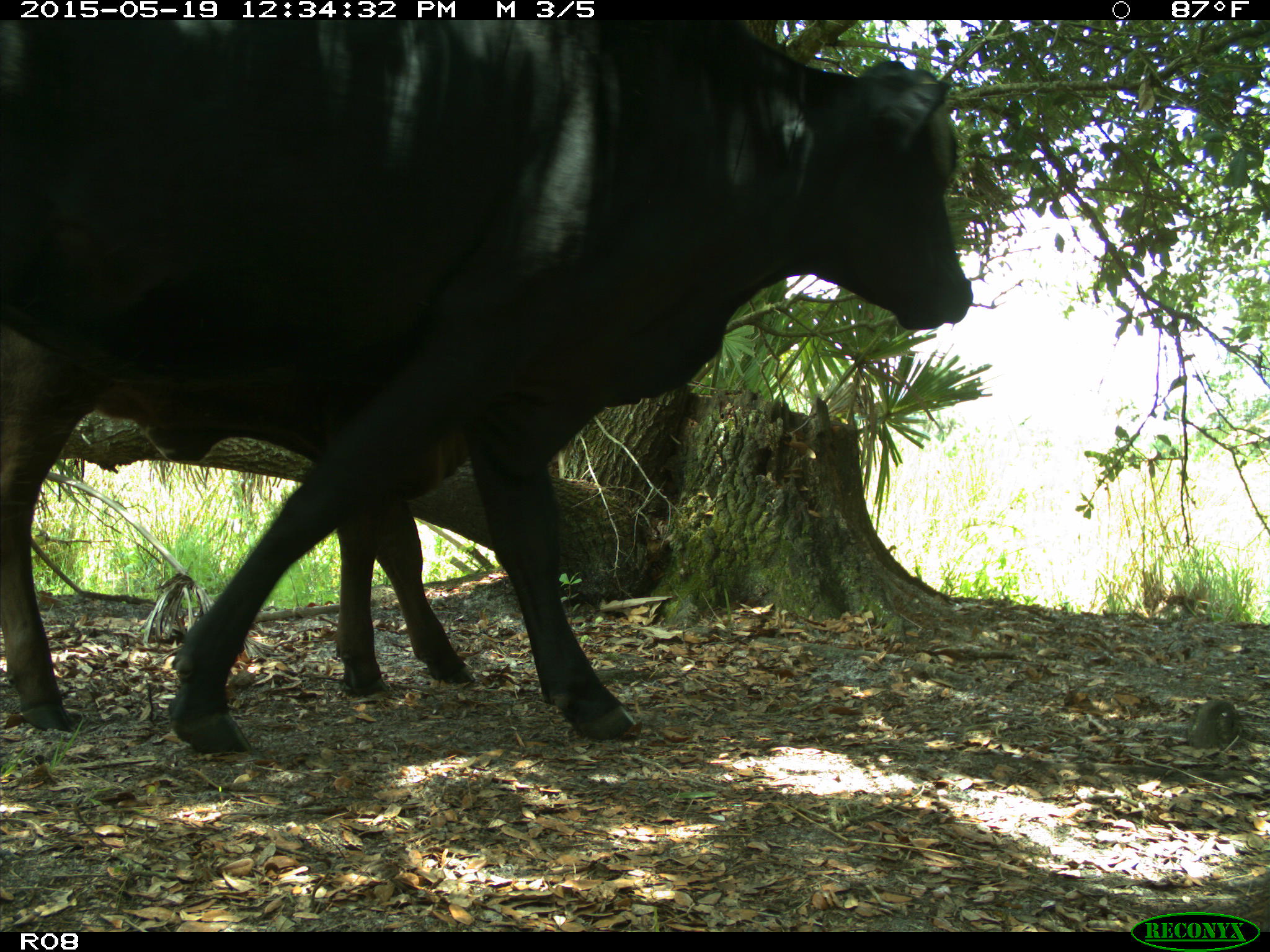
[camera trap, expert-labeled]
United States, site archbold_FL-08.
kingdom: Animalia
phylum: Chordata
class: Mammalia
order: Artiodactyla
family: Bovidae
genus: Bos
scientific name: Bos taurus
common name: domestic cow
Bos taurus (domestic cow).